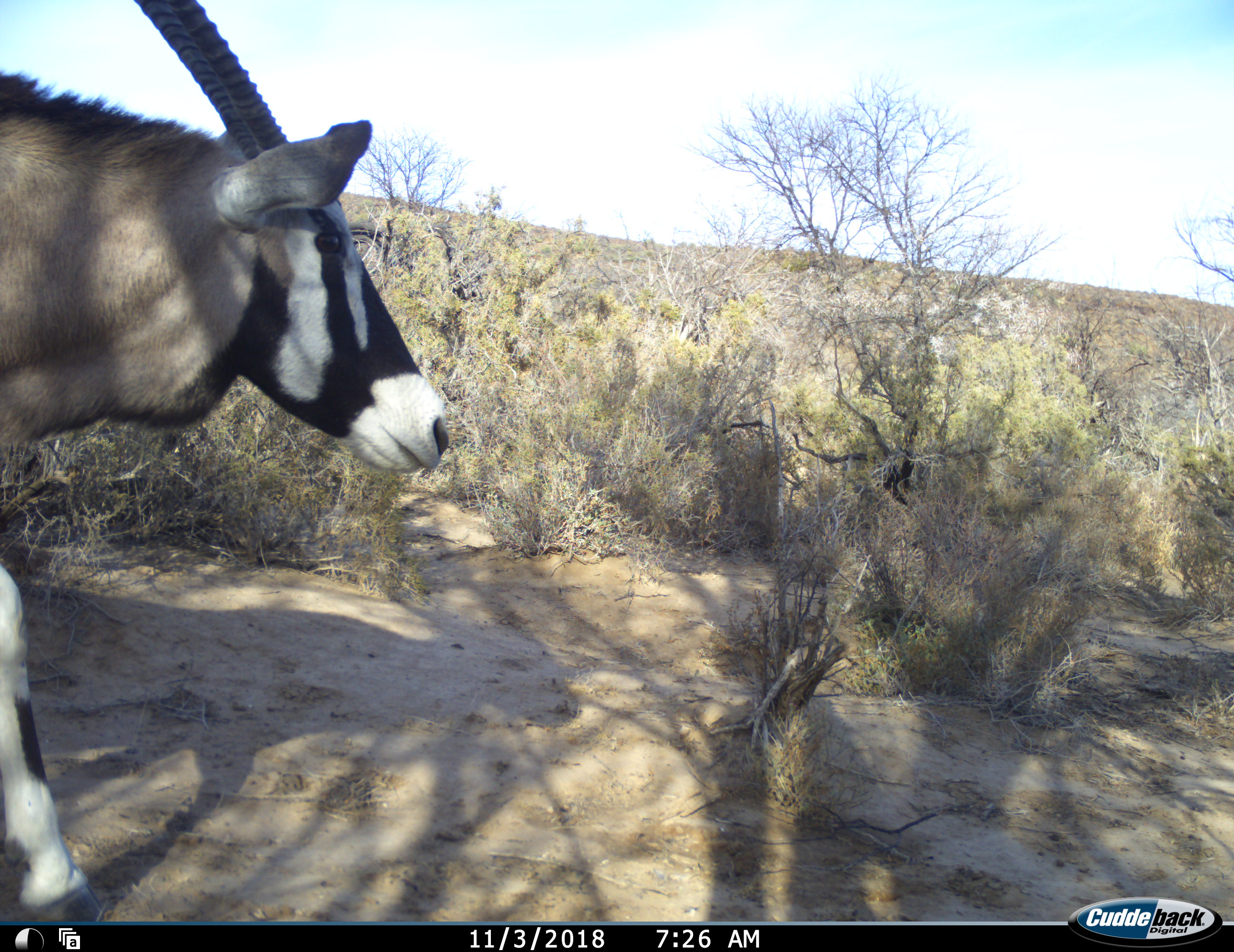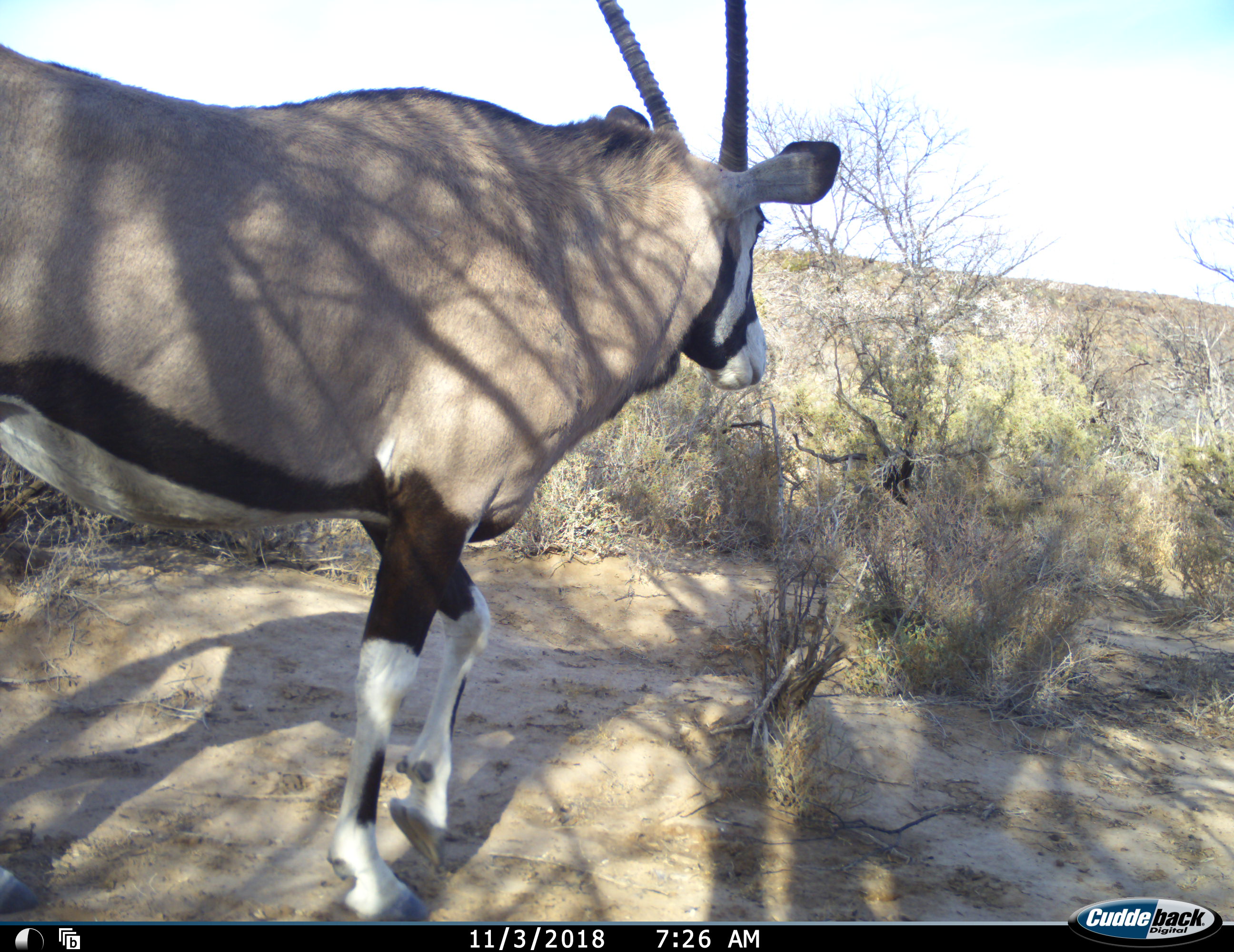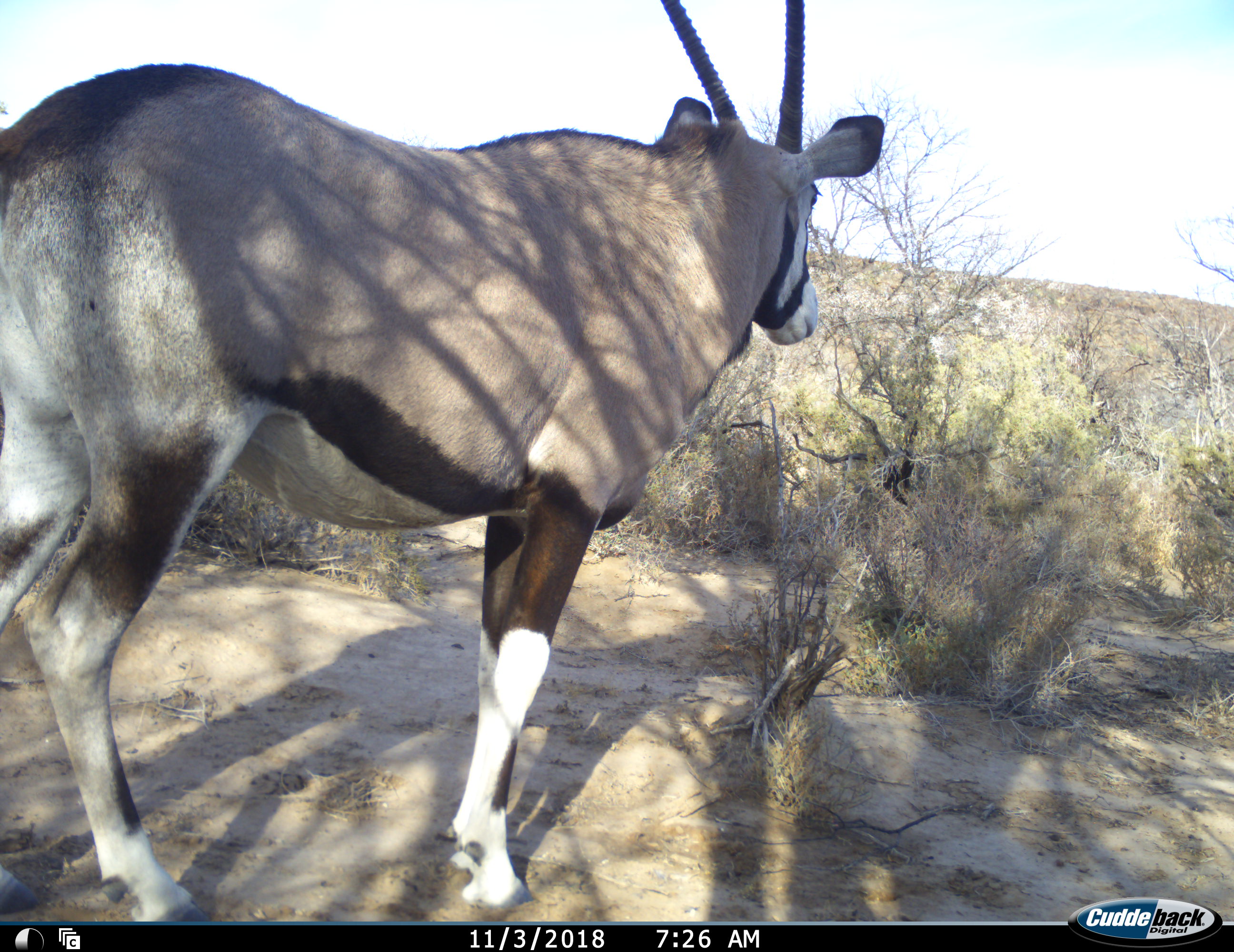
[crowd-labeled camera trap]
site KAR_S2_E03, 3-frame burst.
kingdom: Animalia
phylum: Chordata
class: Mammalia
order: Artiodactyla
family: Bovidae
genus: Oryx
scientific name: Oryx gazella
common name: gemsbok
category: oryx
Oryx (gemsbok) (Oryx gazella), count 1. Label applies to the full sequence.